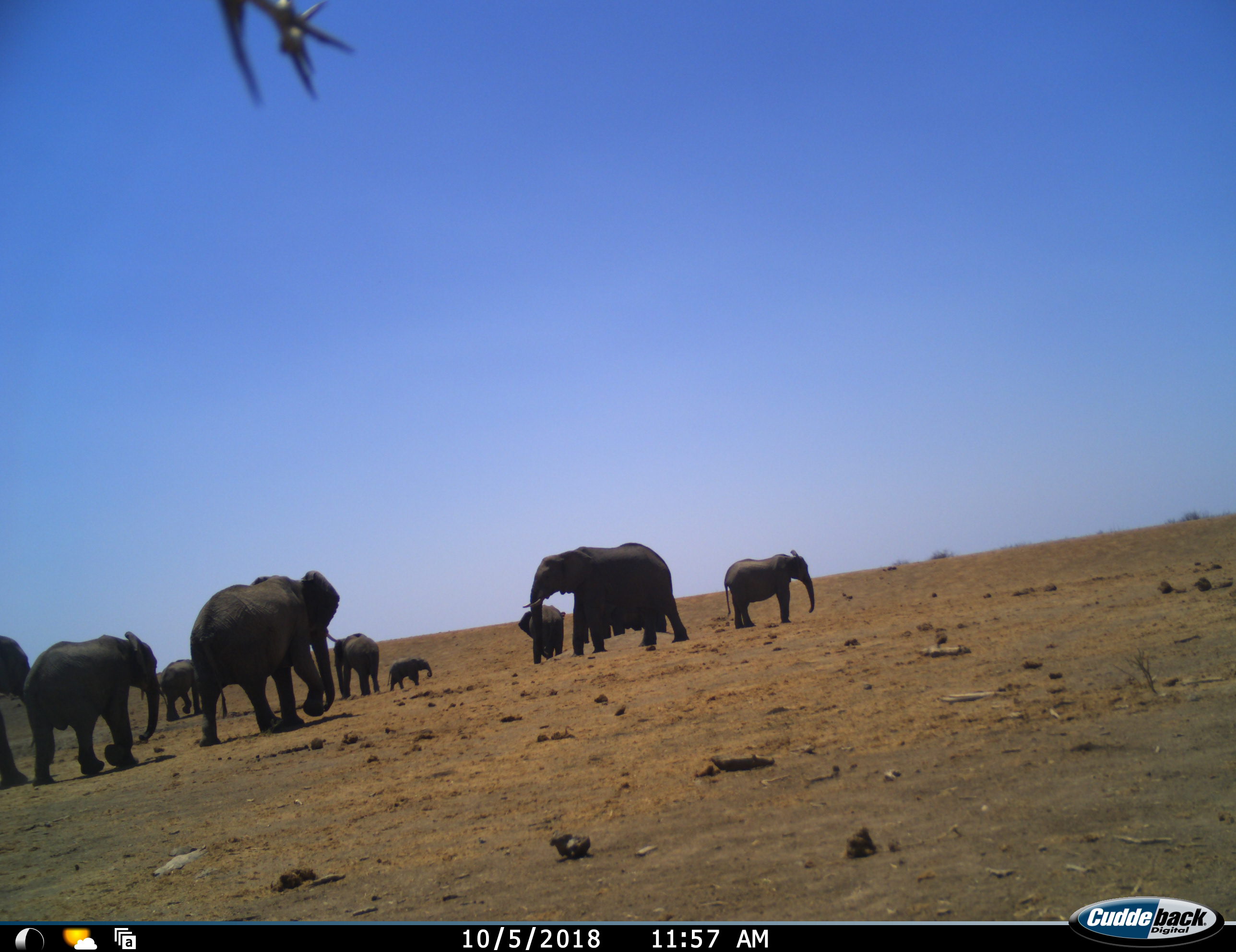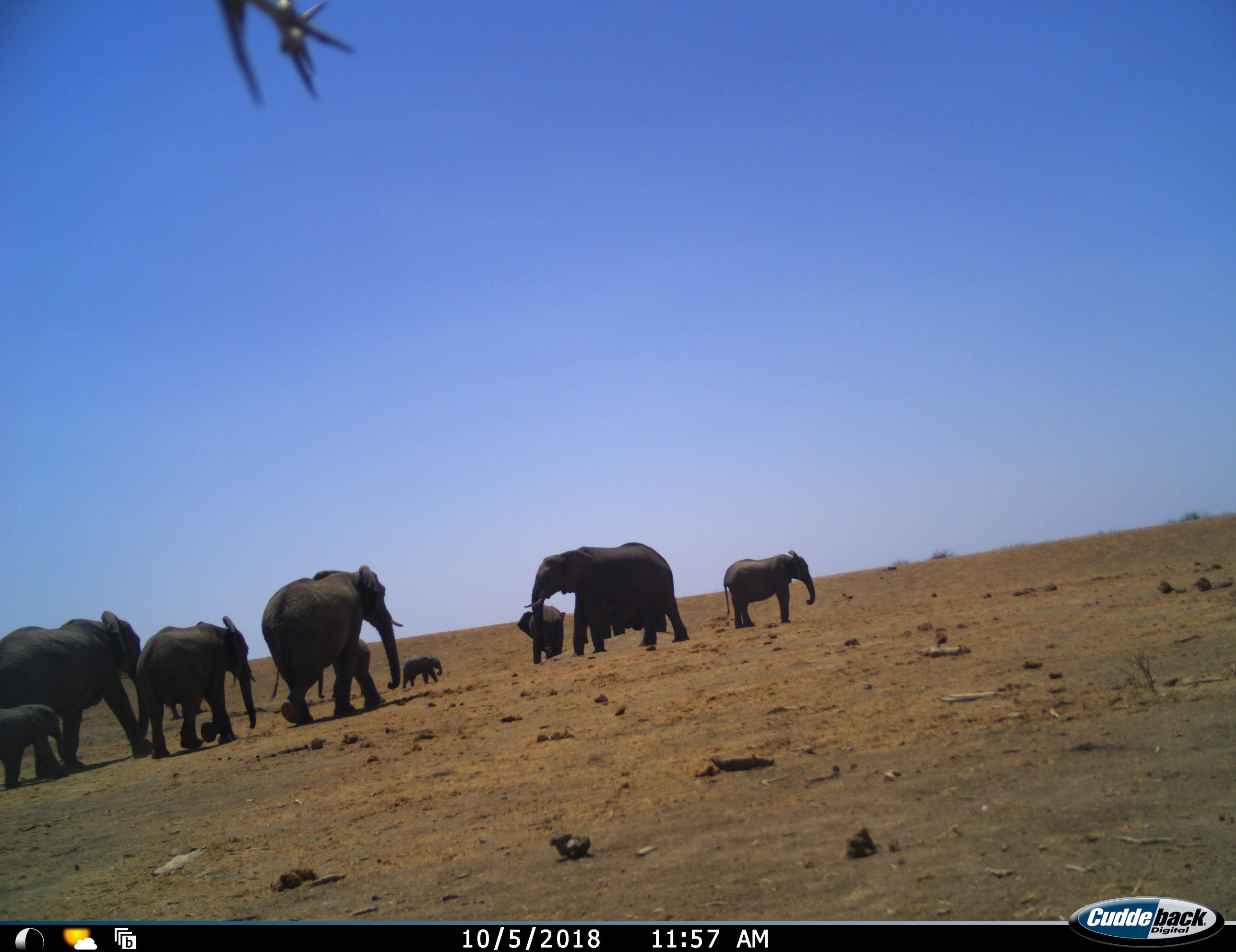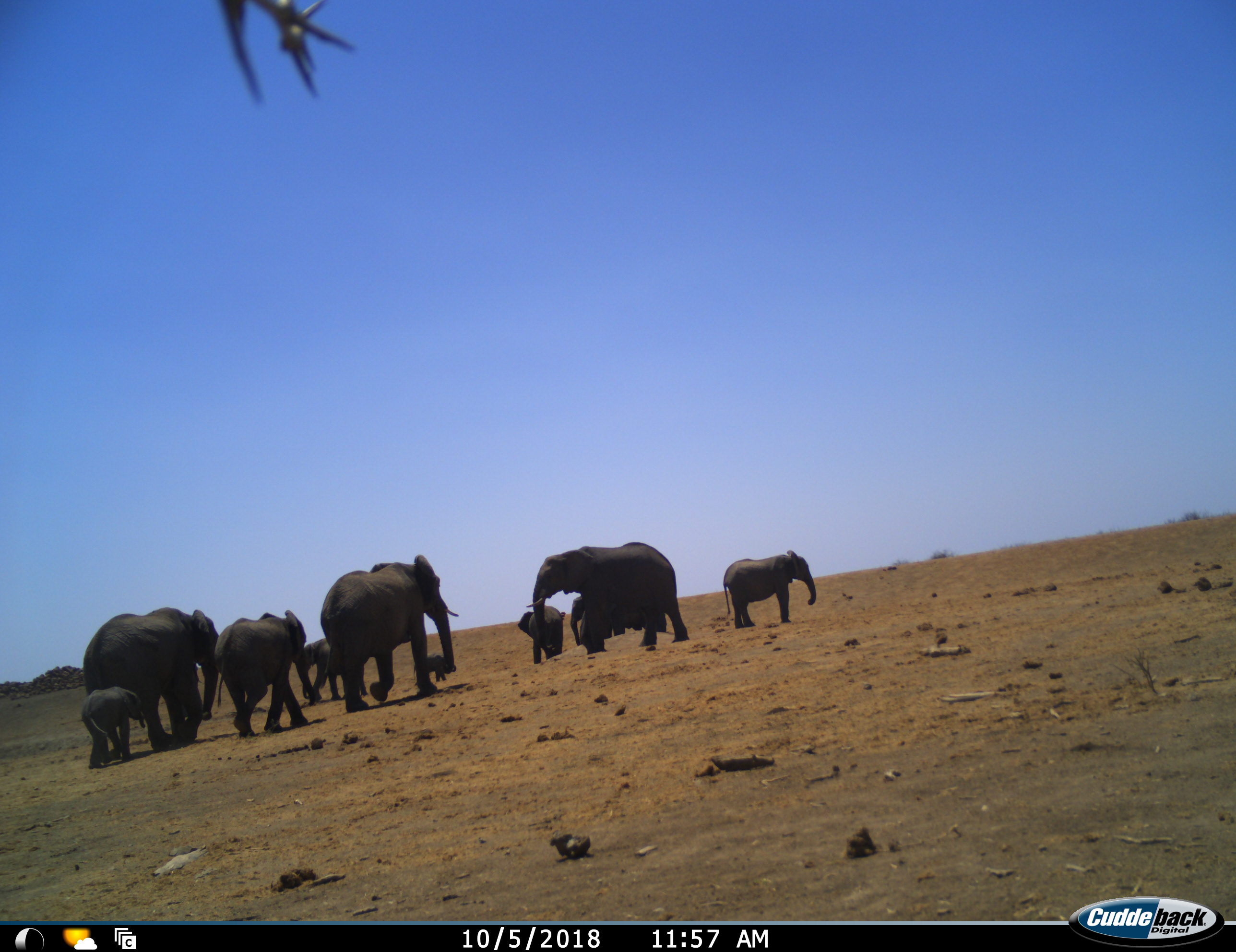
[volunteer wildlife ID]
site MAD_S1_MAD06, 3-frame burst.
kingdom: Animalia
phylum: Chordata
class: Mammalia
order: Proboscidea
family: Elephantidae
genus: Loxodonta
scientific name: Loxodonta africana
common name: african bush elephant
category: elephant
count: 11-50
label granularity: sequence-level